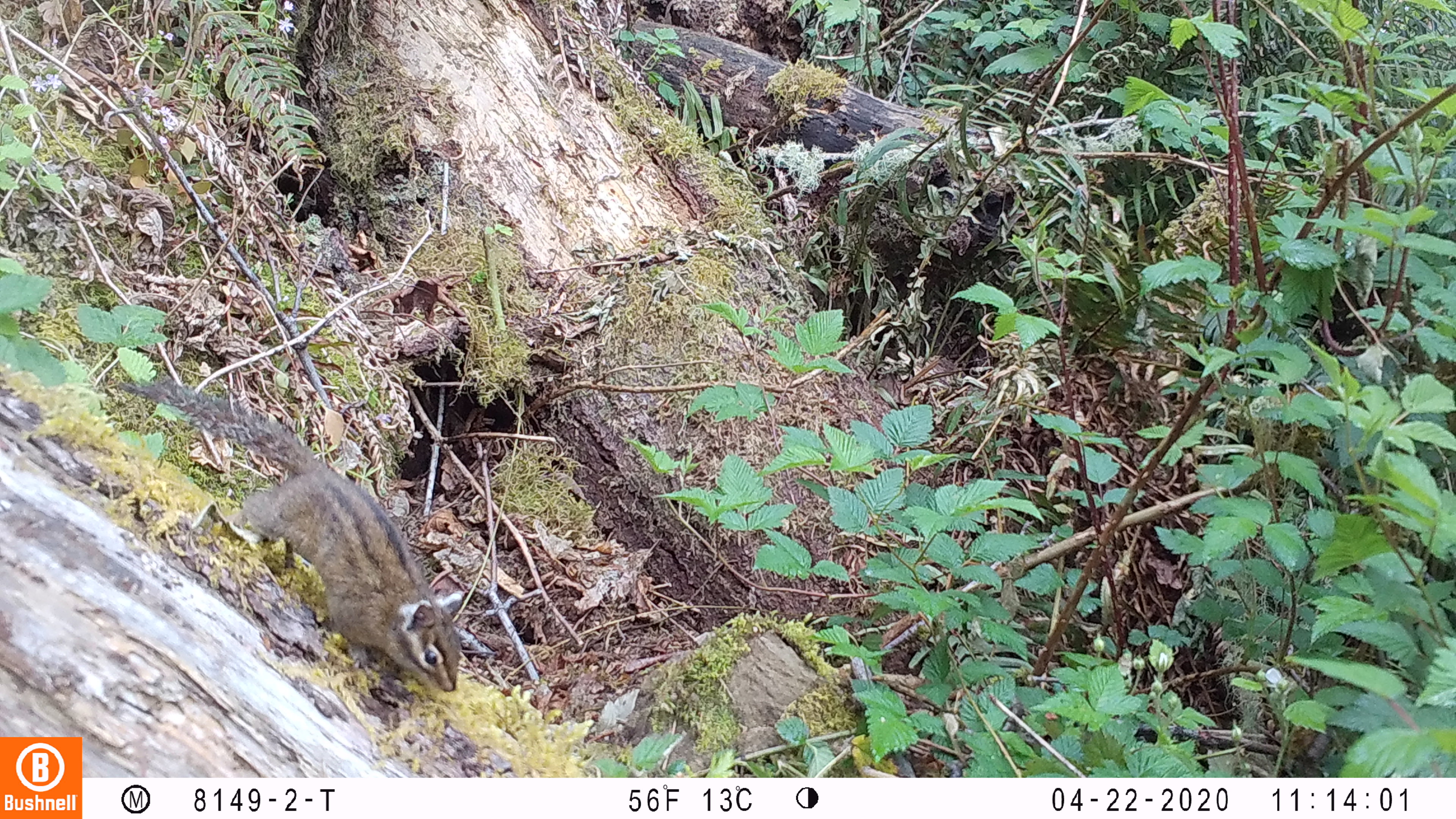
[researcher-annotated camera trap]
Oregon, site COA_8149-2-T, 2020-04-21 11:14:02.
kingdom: Animalia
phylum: Chordata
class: Mammalia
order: Rodentia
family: Sciuridae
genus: Neotamias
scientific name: Neotamias townsendii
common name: townsend's chipmunk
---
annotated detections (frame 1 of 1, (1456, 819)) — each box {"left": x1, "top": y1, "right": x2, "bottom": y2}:
townsend's chipmunk: {"left": 116, "top": 372, "right": 469, "bottom": 700}